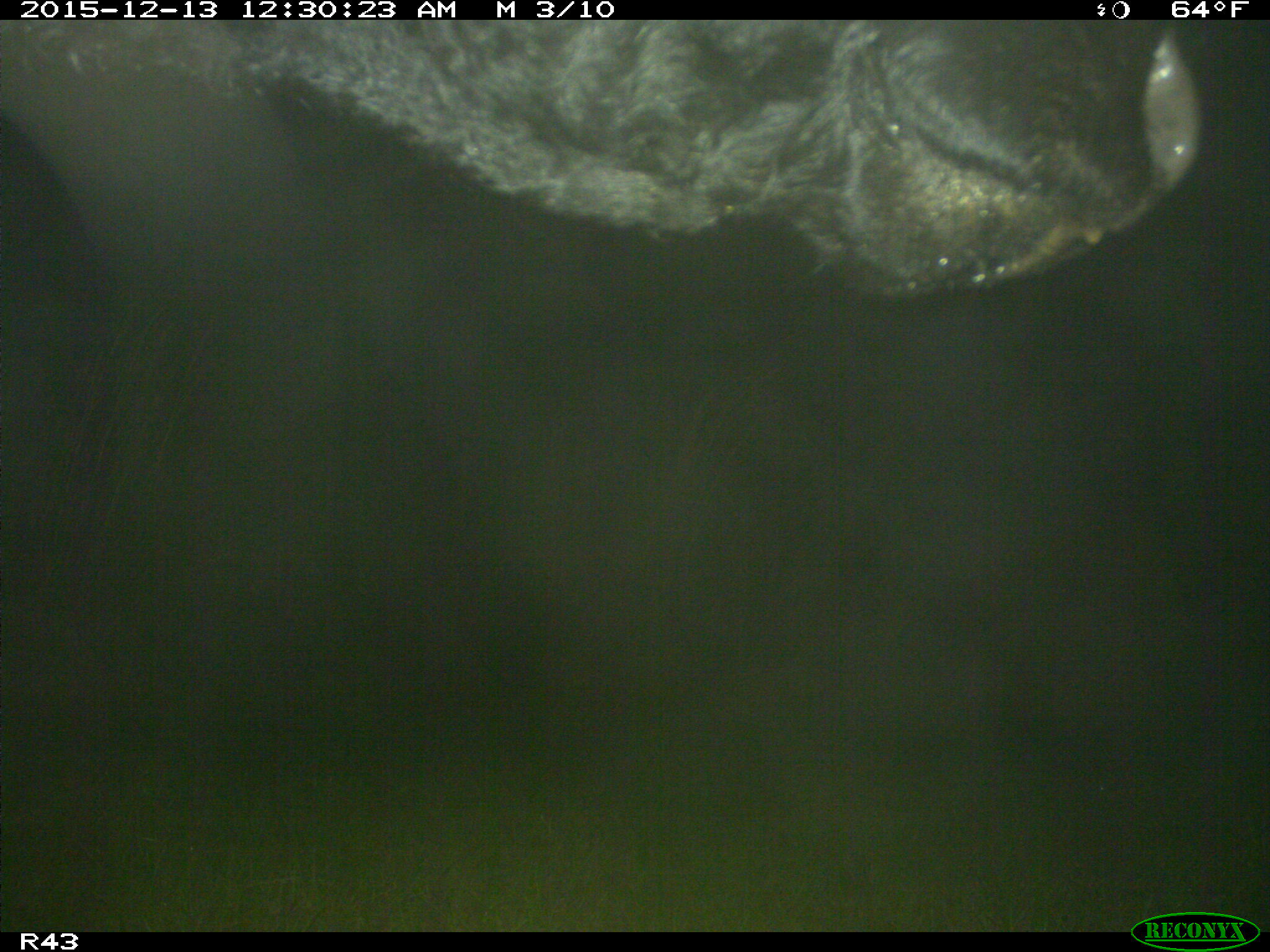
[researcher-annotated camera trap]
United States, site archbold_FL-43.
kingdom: Animalia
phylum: Chordata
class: Mammalia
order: Artiodactyla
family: Bovidae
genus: Bos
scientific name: Bos taurus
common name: domestic cow